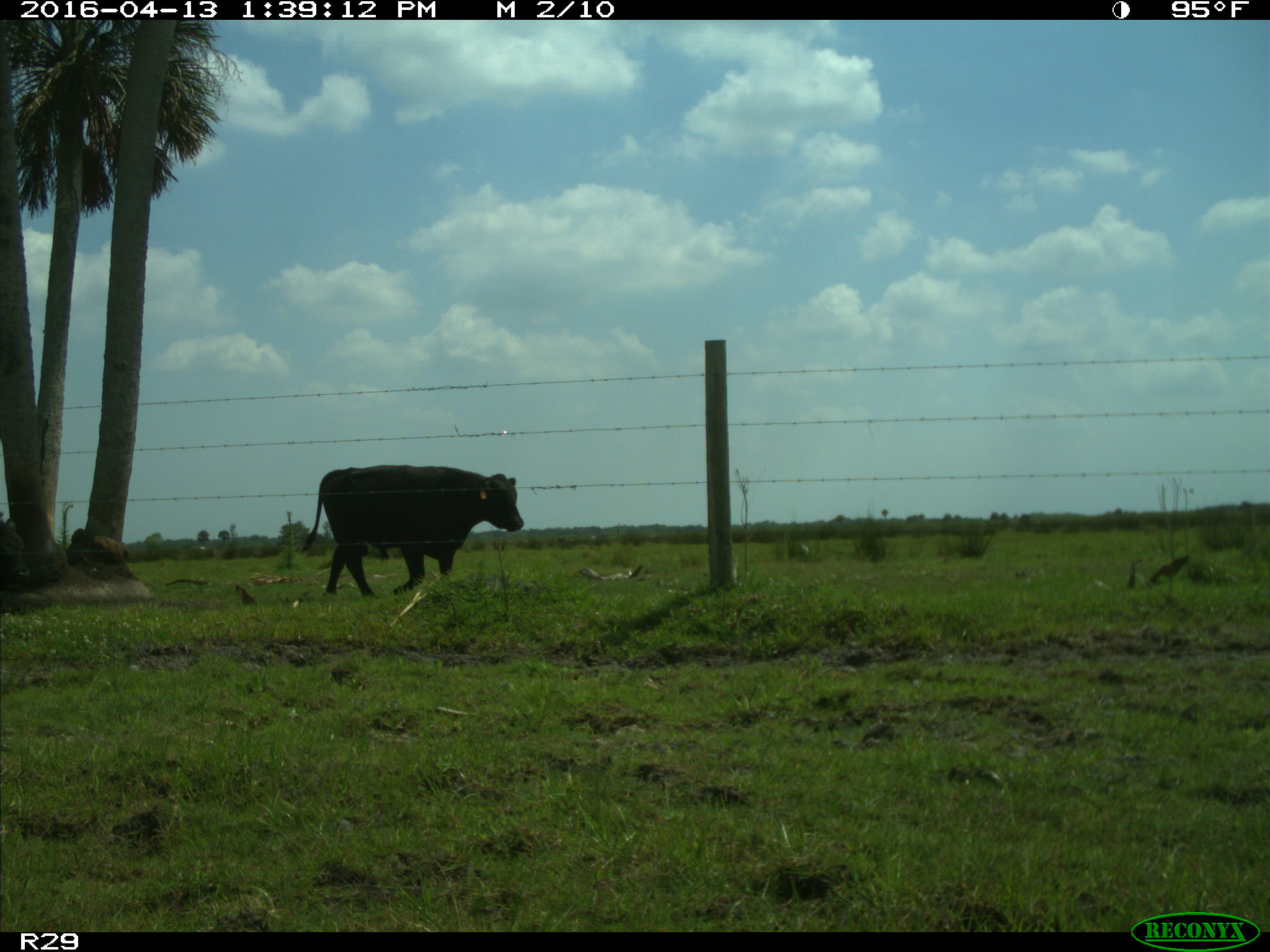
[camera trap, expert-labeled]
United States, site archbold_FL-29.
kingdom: Animalia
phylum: Chordata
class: Mammalia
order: Artiodactyla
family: Bovidae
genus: Bos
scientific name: Bos taurus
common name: domestic cow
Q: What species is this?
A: Bos taurus (domestic cow).